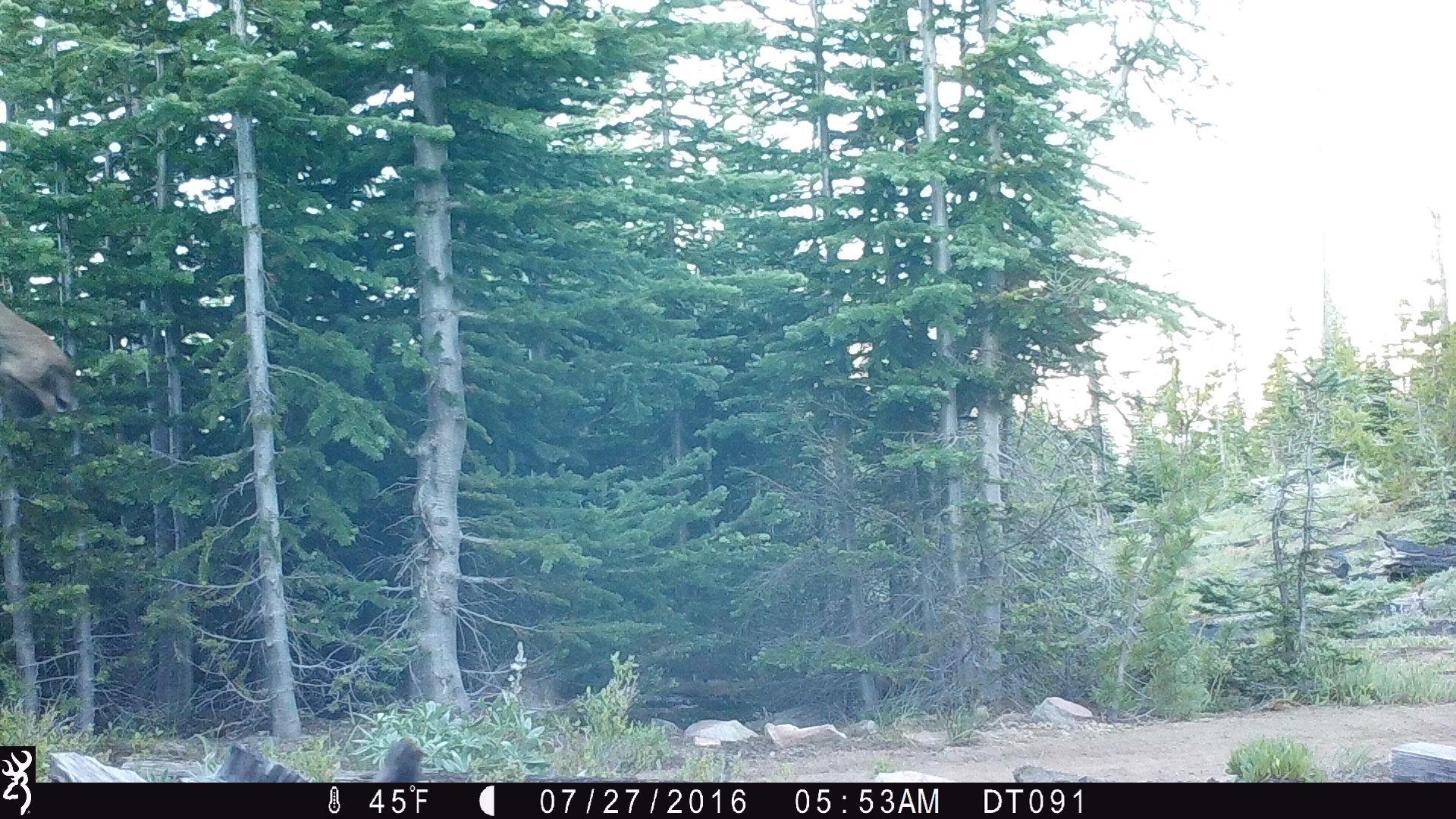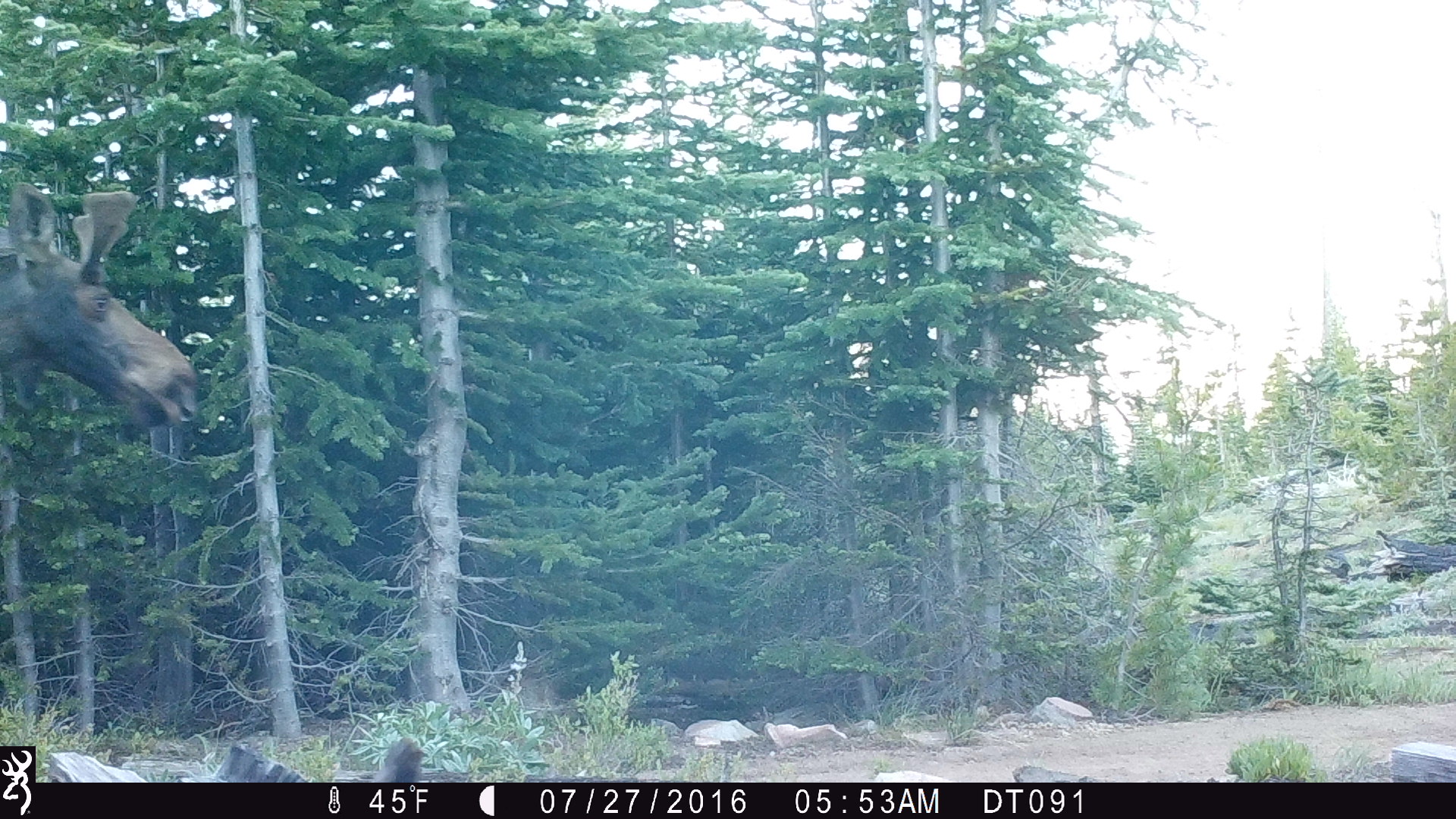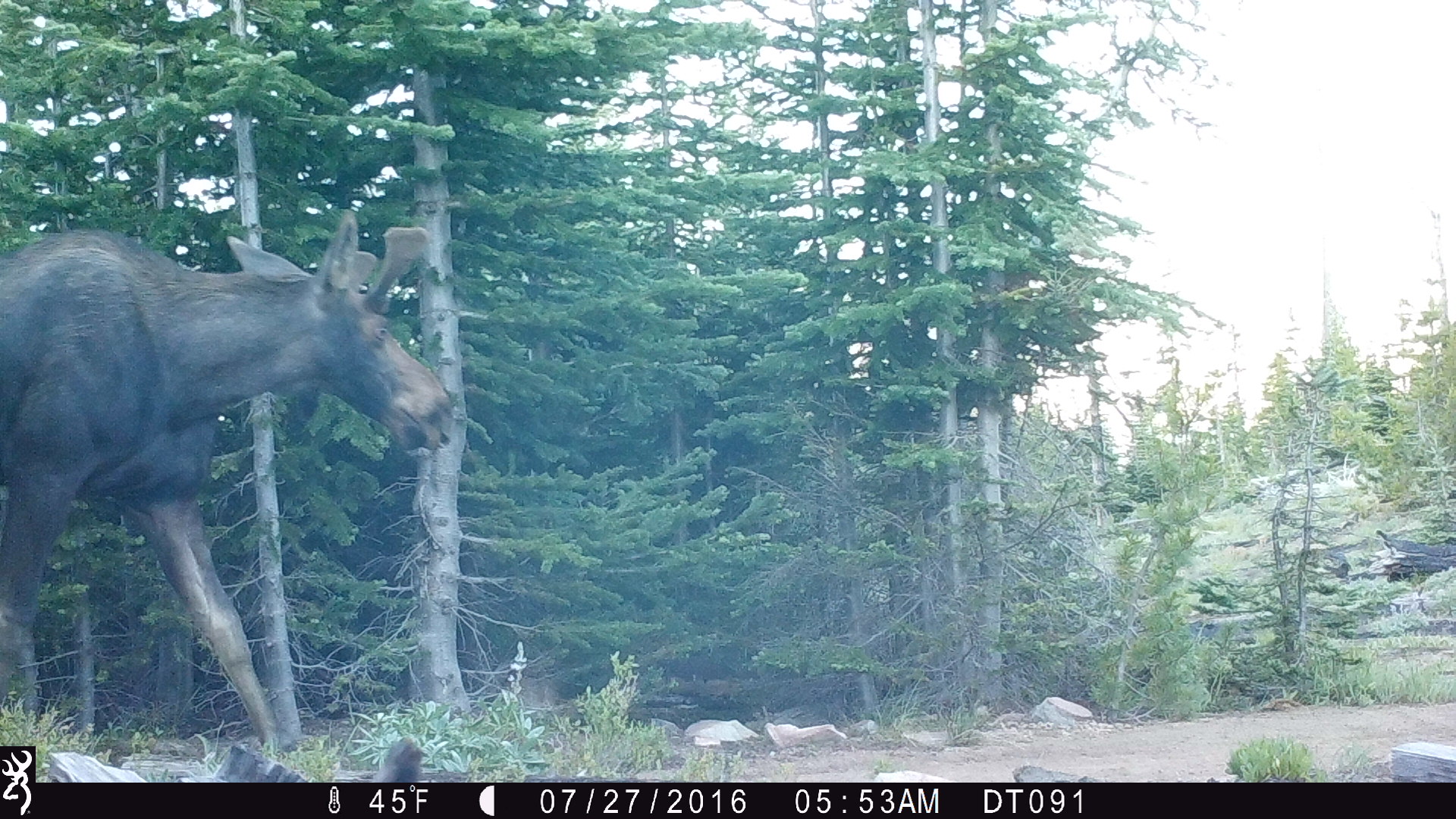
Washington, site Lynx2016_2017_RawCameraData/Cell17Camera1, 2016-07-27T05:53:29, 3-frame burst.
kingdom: Animalia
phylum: Chordata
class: Mammalia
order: Artiodactyla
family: Cervidae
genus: Alces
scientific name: Alces alces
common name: moose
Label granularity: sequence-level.